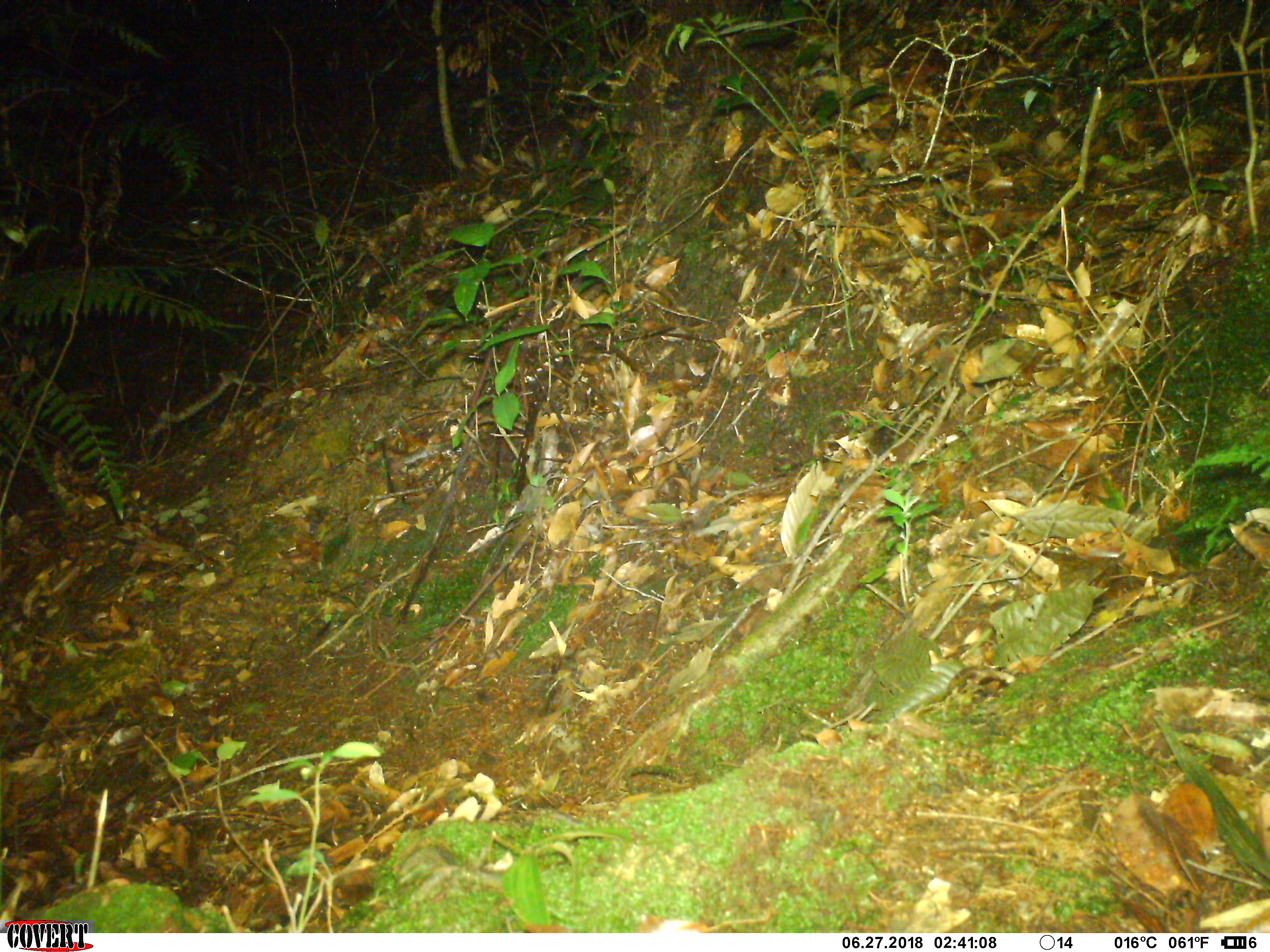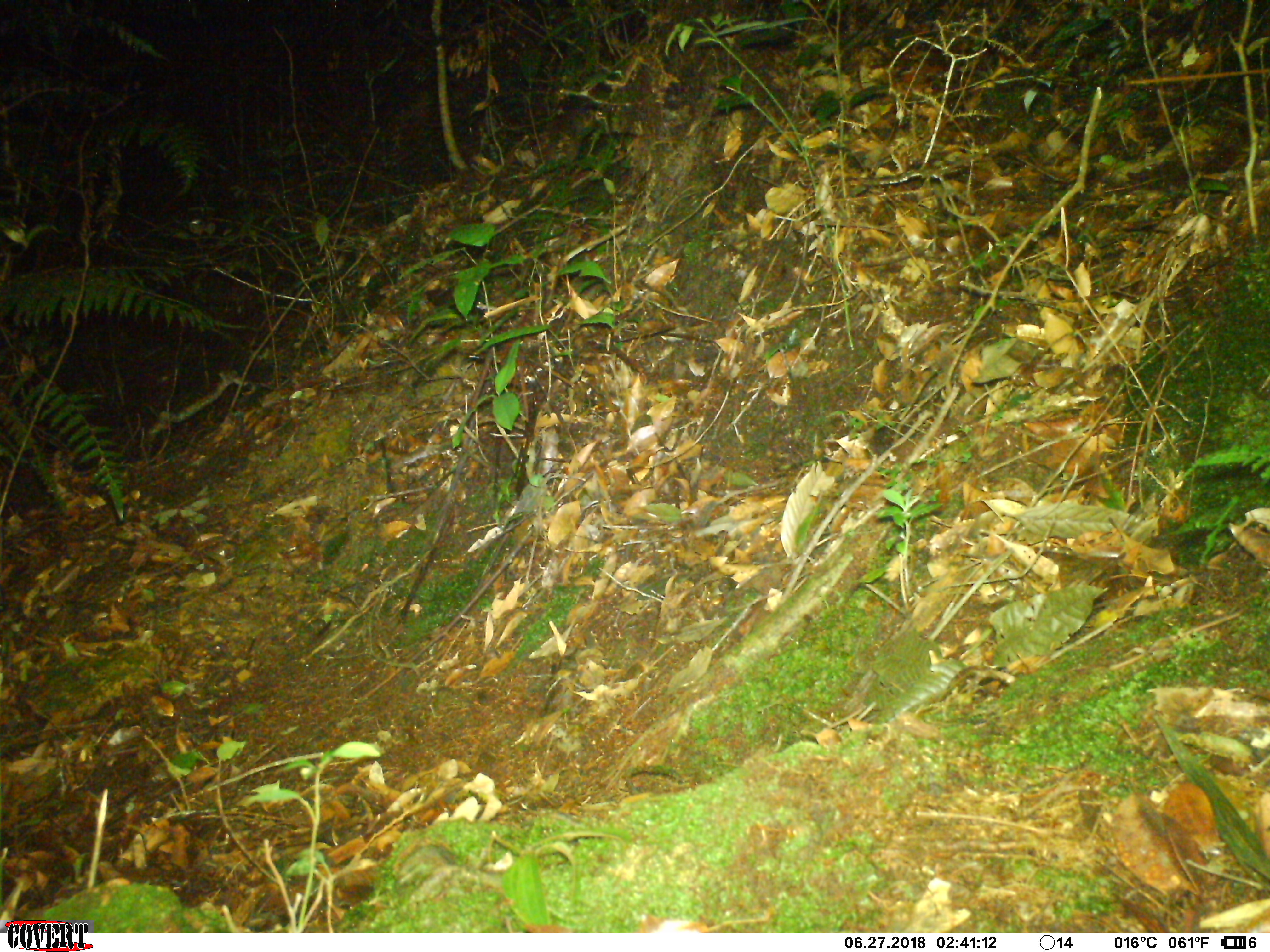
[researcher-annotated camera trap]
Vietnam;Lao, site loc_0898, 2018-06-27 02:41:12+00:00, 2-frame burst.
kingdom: Animalia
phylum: Chordata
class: Mammalia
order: Carnivora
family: Mustelidae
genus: Melogale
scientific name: Melogale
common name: ferret badger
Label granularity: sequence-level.